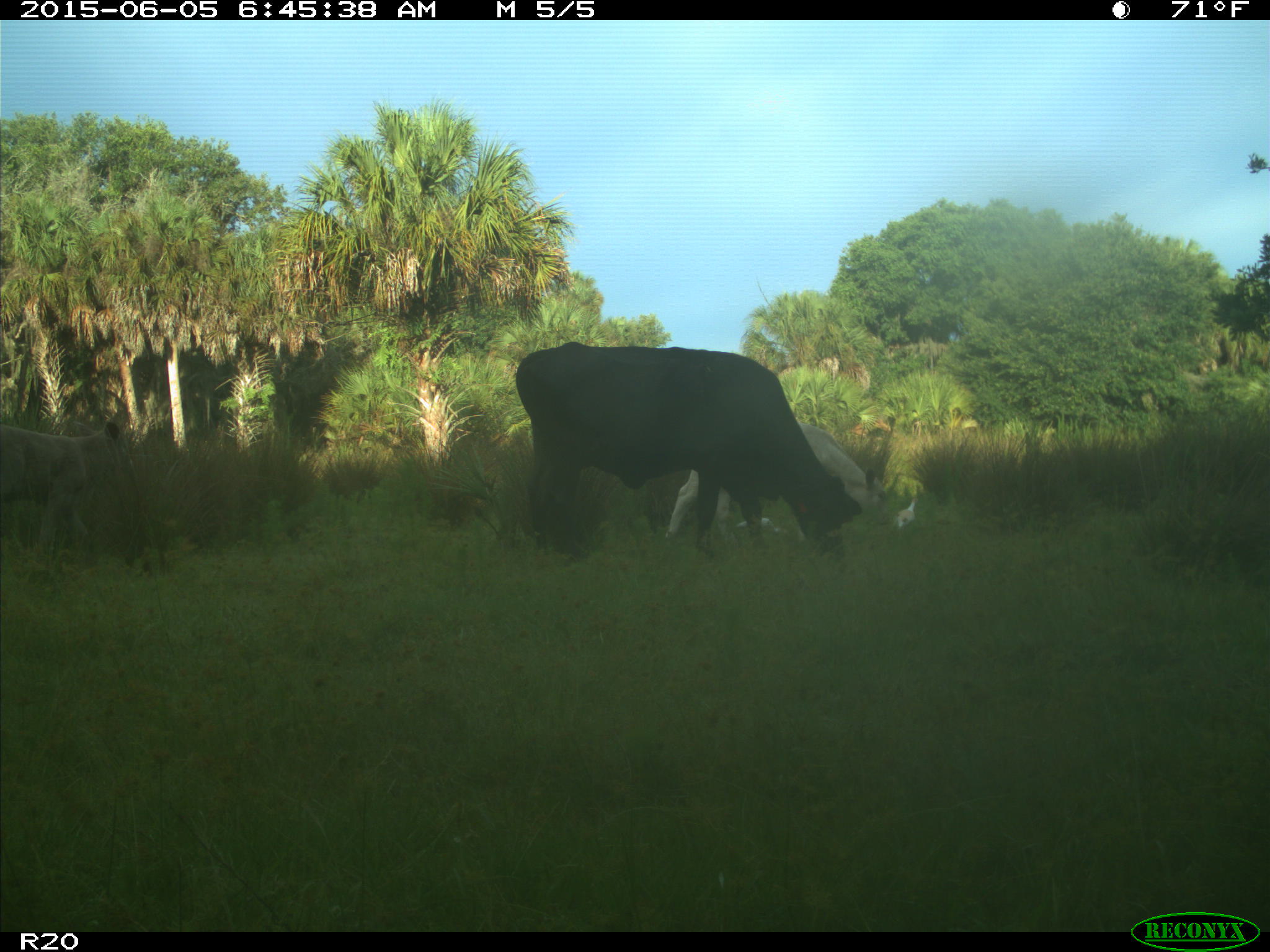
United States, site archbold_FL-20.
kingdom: Animalia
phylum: Chordata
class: Mammalia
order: Artiodactyla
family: Bovidae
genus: Bos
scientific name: Bos taurus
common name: domestic cow